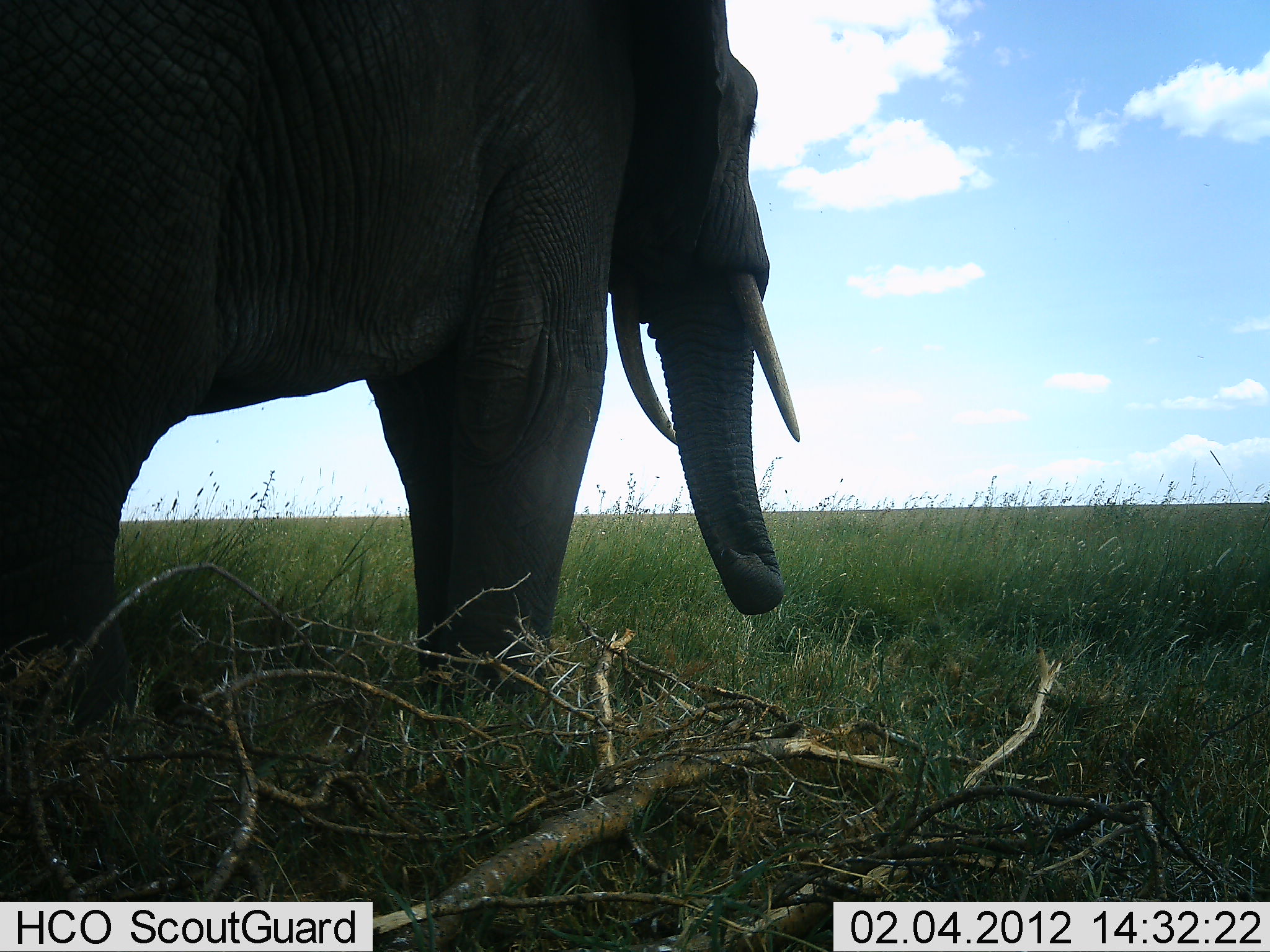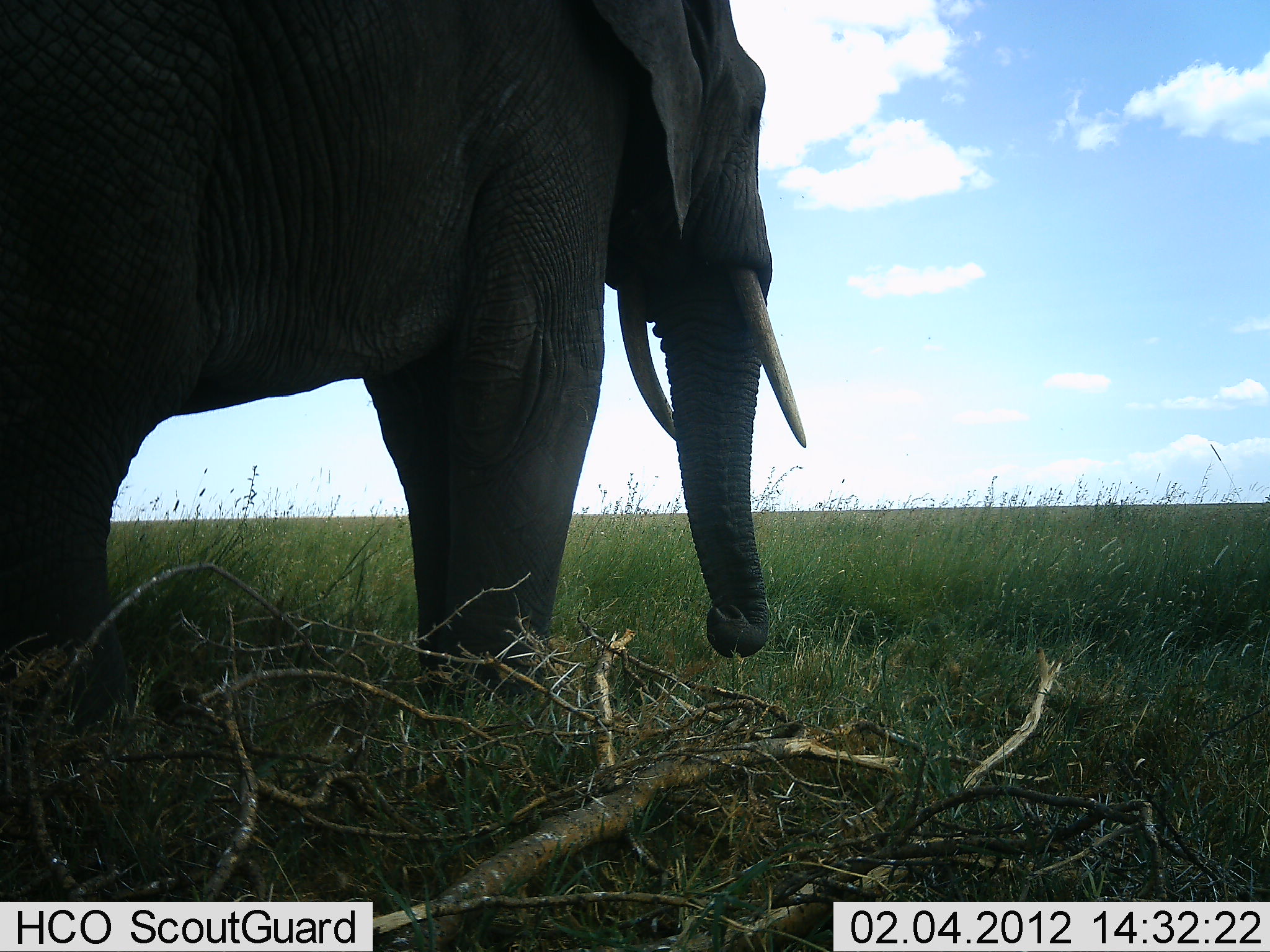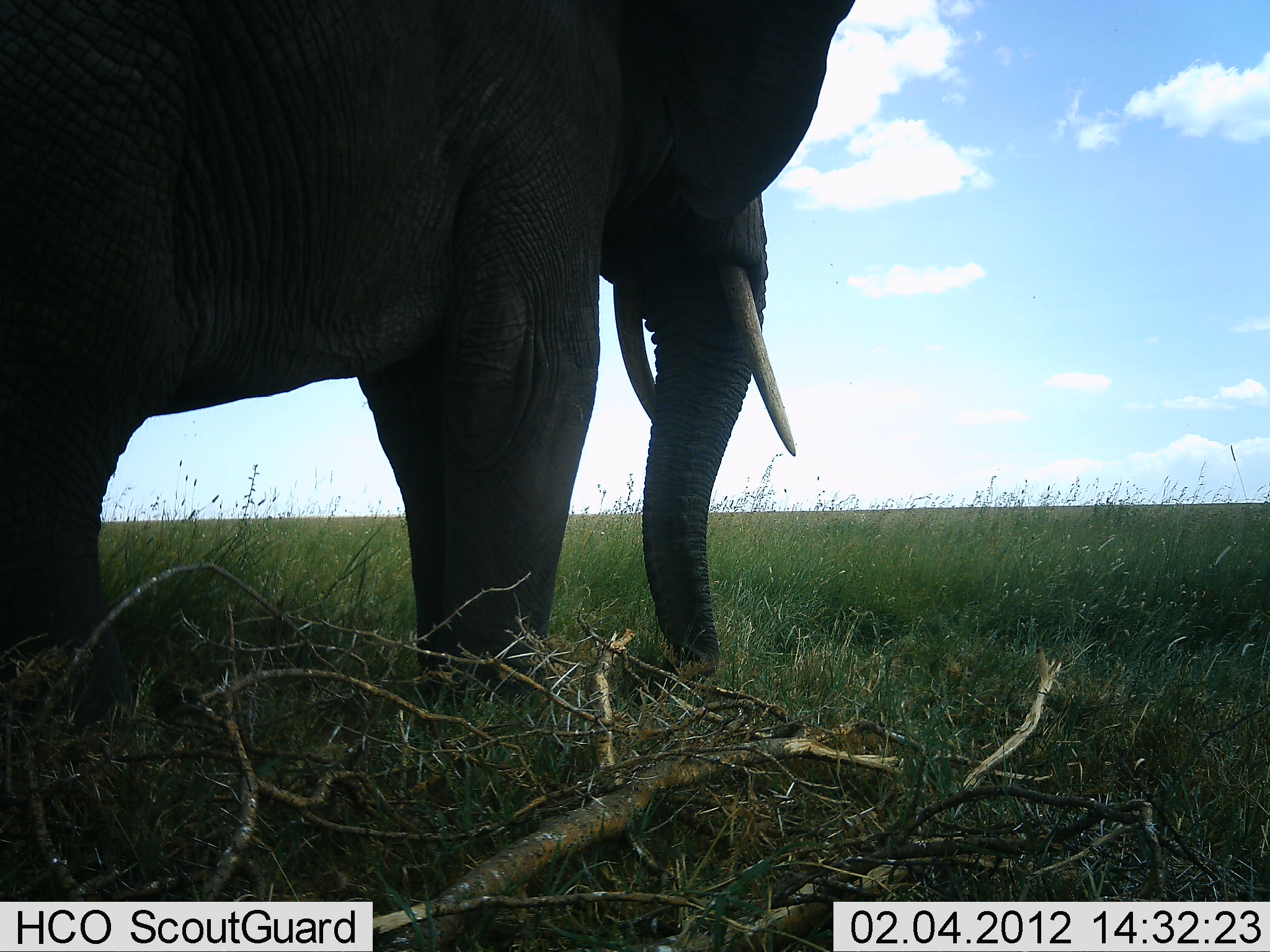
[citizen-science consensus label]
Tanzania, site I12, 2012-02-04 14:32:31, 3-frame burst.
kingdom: Animalia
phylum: Chordata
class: Mammalia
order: Proboscidea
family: Elephantidae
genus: Loxodonta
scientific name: Loxodonta africana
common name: african bush elephant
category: elephant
Elephant (african bush elephant) (Loxodonta africana), count 1. Behavior (volunteer vote fractions): standing 85%, resting 0%, moving 0%, interacting 0%. Young present (vote fraction): 0%. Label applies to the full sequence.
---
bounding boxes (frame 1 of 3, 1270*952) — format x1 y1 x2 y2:
animal: 3 0 802 705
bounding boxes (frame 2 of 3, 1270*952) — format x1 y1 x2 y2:
animal: 2 2 810 709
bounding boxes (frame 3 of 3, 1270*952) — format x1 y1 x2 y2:
animal: 2 0 862 714